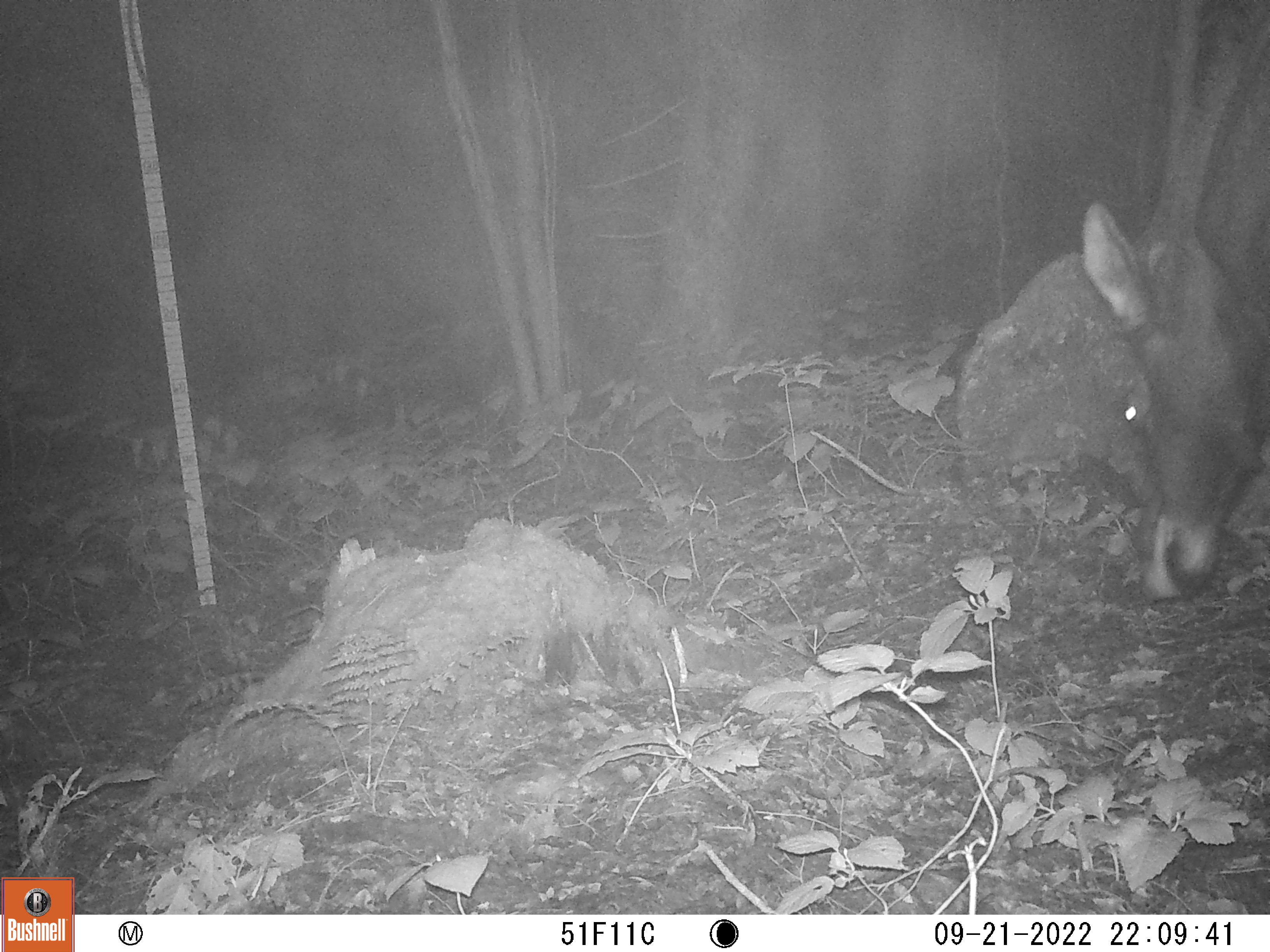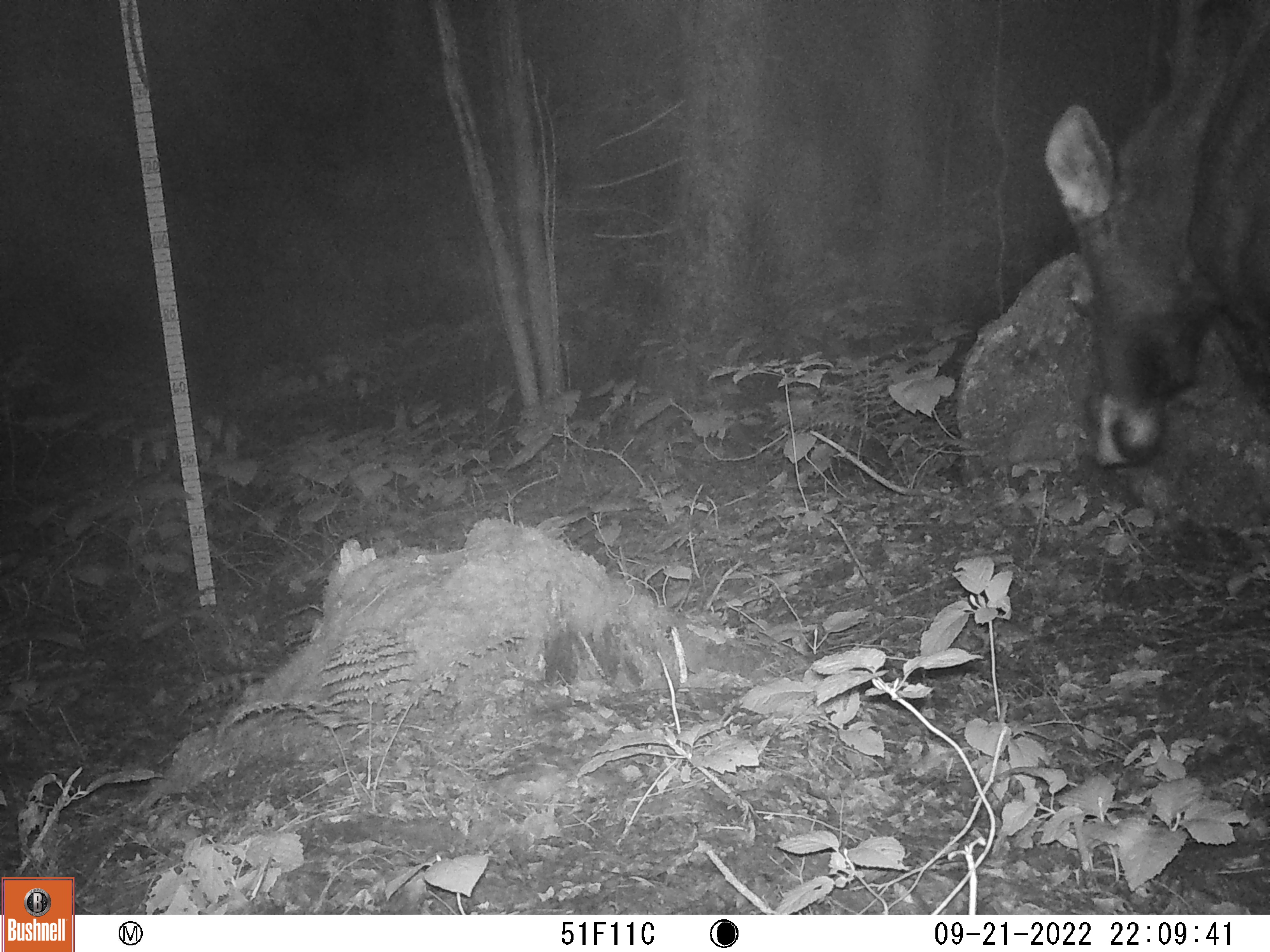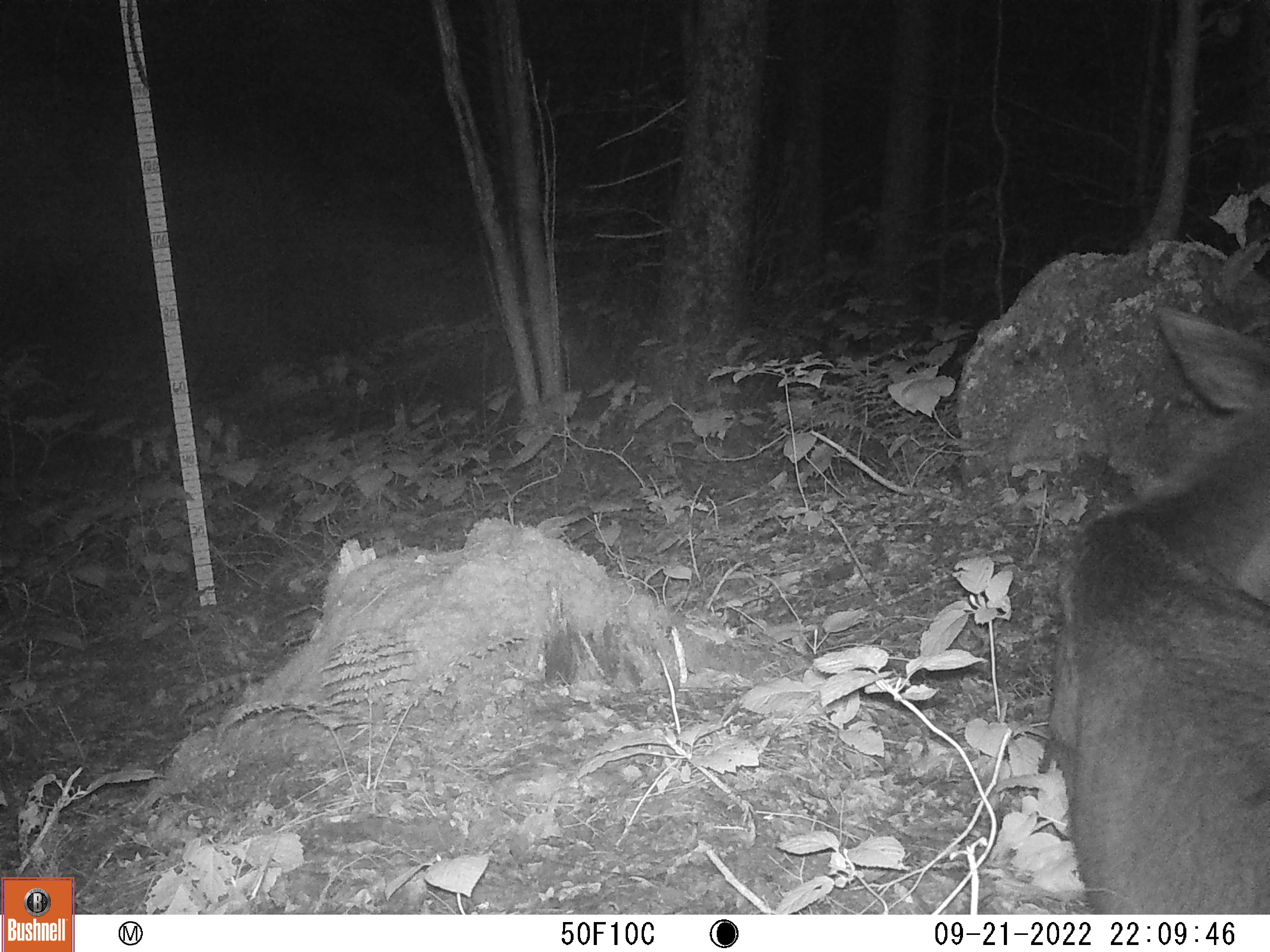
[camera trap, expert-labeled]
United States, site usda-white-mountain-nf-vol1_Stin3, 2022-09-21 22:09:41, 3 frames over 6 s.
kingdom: Animalia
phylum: Chordata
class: Mammalia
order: Artiodactyla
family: Cervidae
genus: Alces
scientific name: Alces alces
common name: moose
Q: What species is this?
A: Moose (Alces alces).